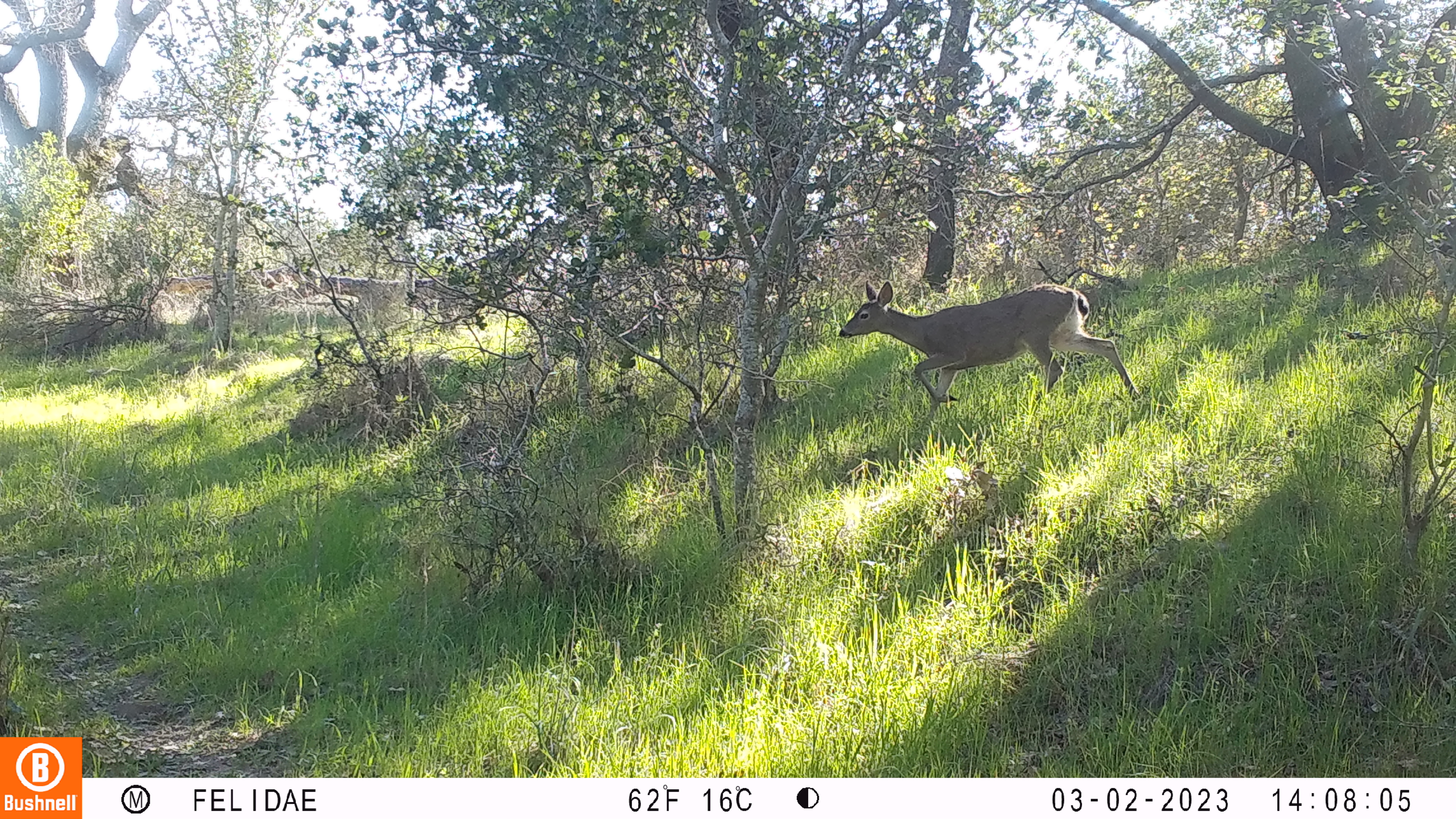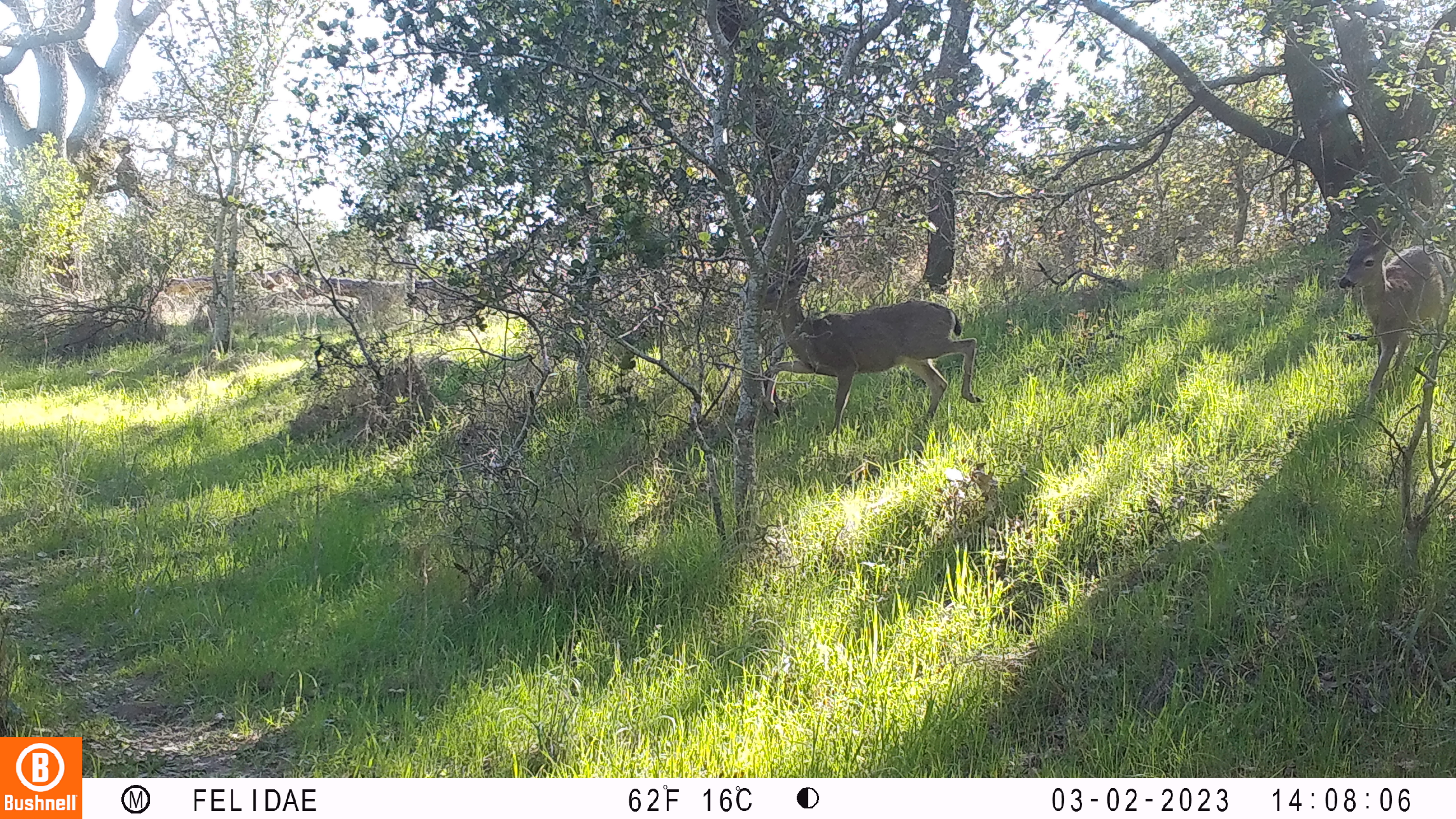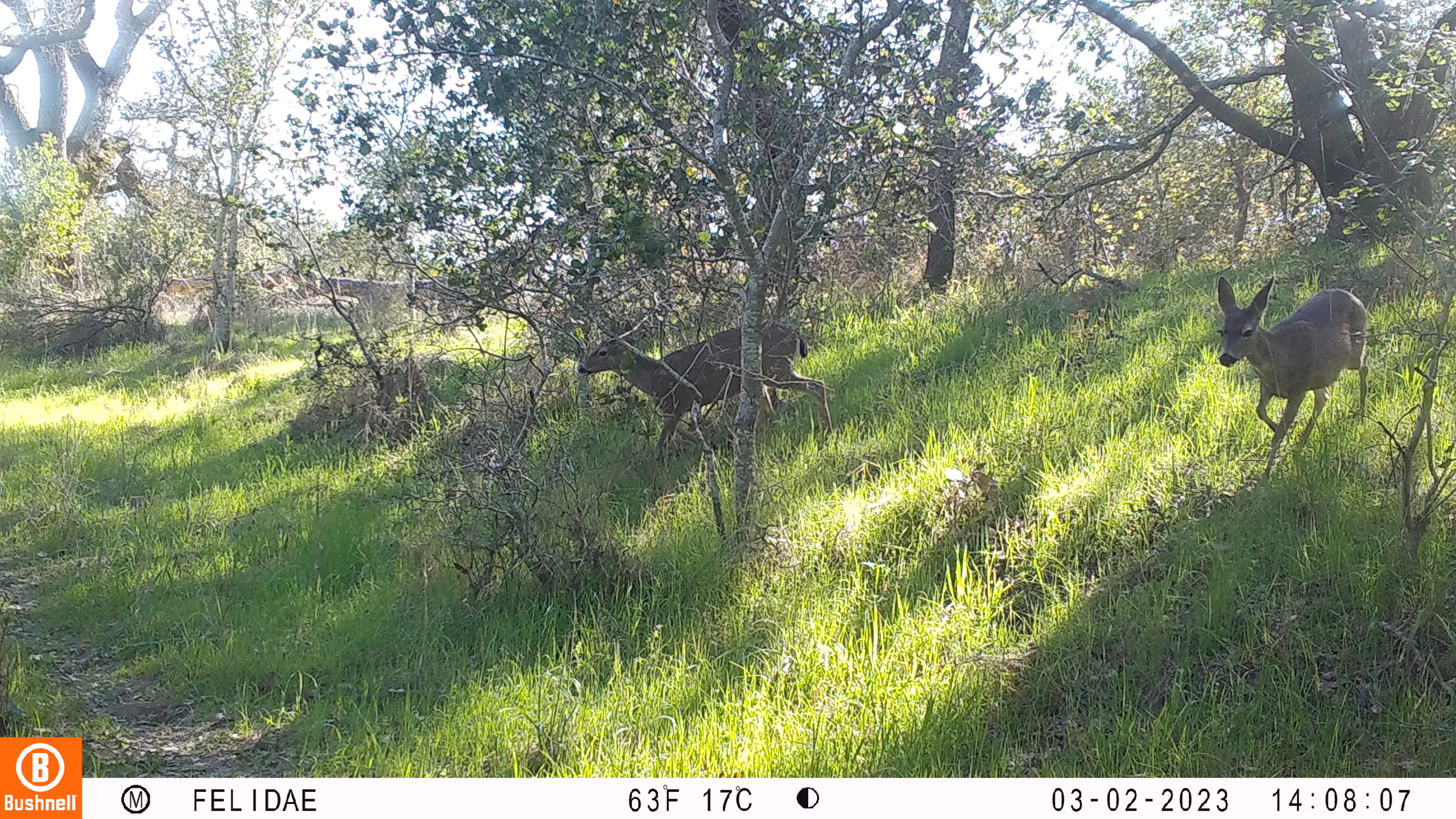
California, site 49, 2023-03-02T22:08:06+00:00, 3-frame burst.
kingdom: Animalia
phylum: Chordata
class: Mammalia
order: Artiodactyla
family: Cervidae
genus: Odocoileus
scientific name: Odocoileus hemionus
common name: mule deer